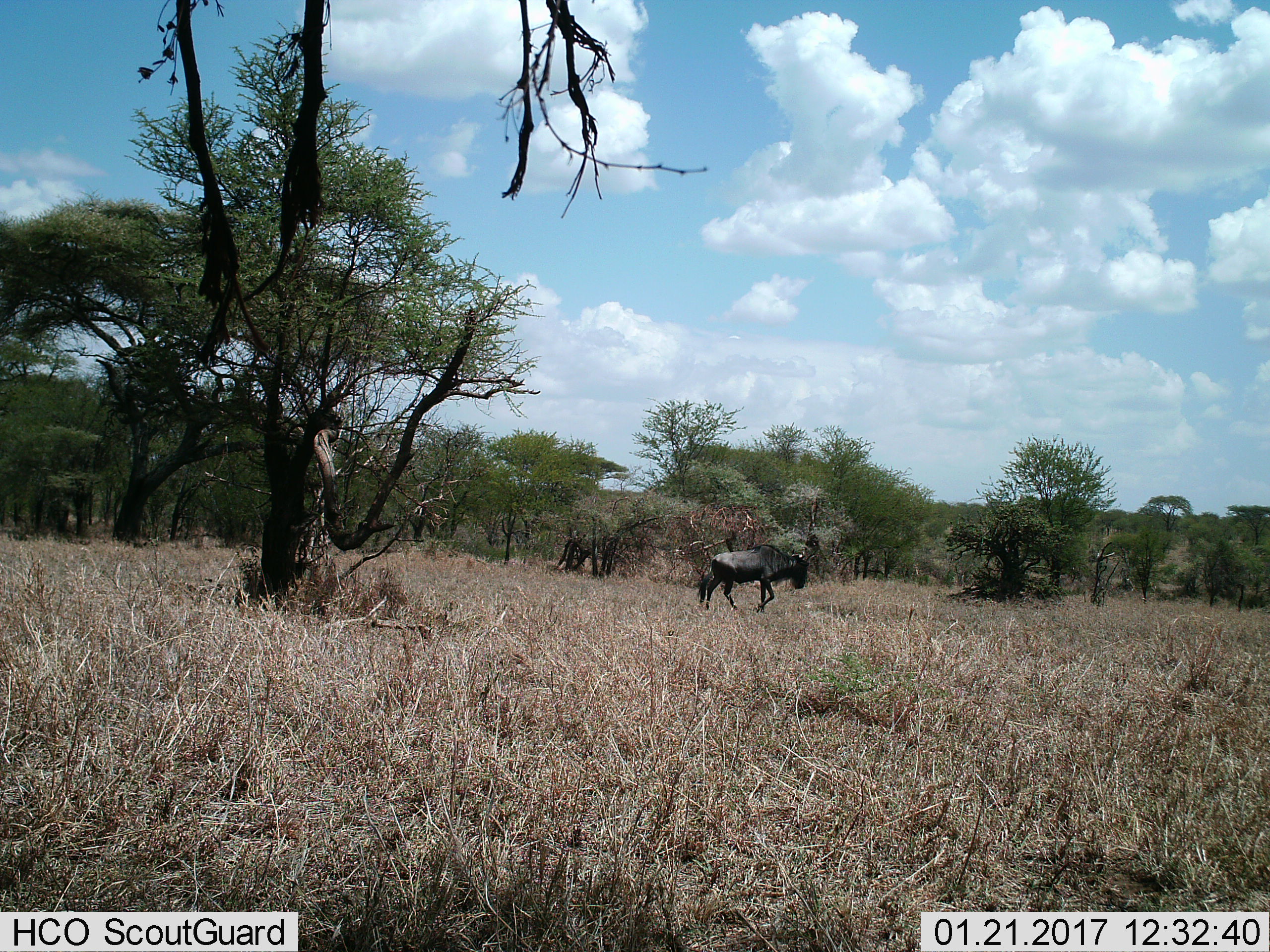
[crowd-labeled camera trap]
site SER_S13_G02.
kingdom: Animalia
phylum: Chordata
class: Mammalia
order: Artiodactyla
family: Bovidae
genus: Connochaetes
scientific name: Connochaetes taurinus taurinus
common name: blue wildebeest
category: wildebeestblue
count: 1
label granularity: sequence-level